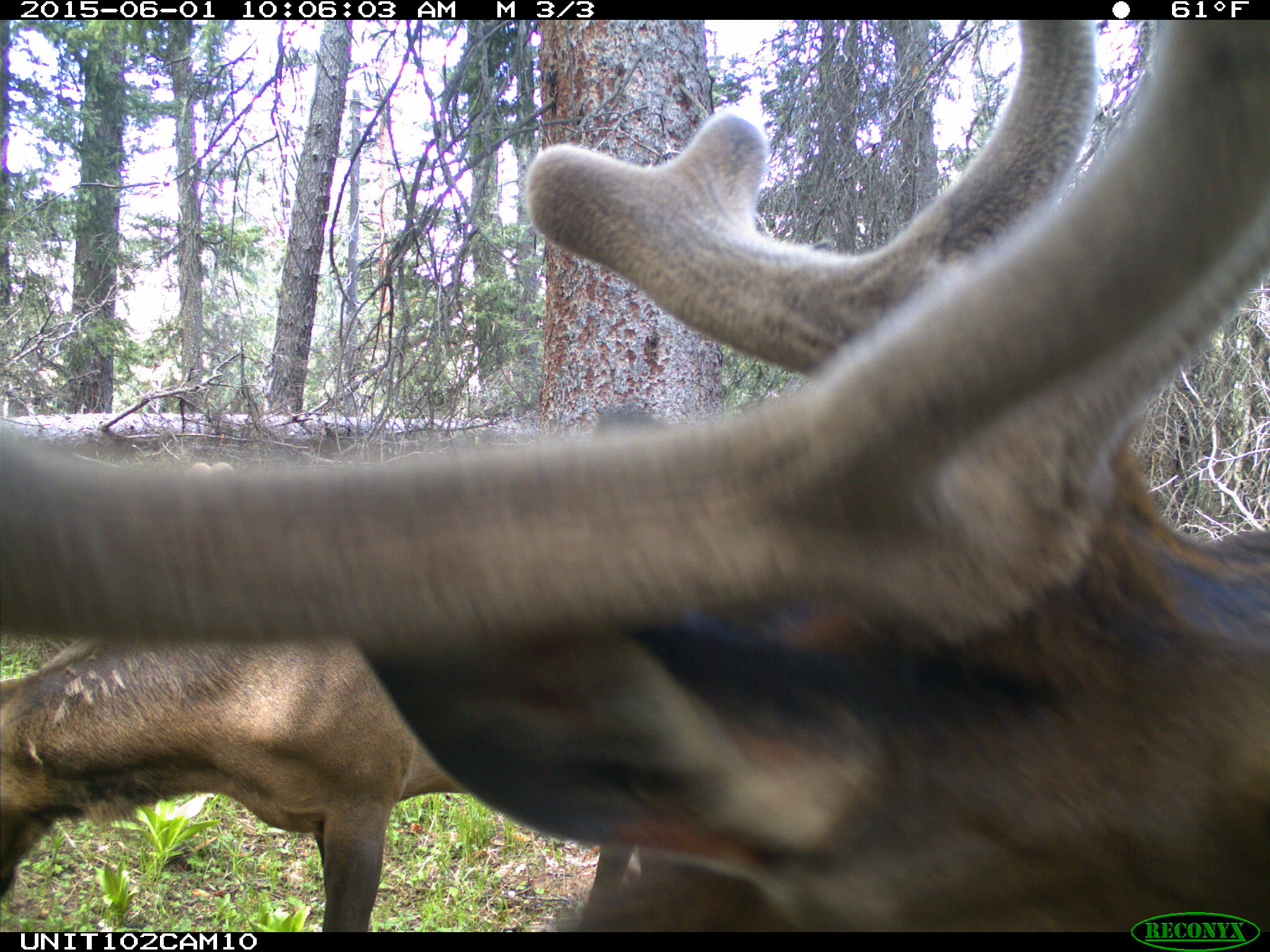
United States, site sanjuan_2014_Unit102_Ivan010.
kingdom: Animalia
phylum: Chordata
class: Mammalia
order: Artiodactyla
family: Cervidae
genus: Cervus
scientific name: Cervus elaphus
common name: red deer